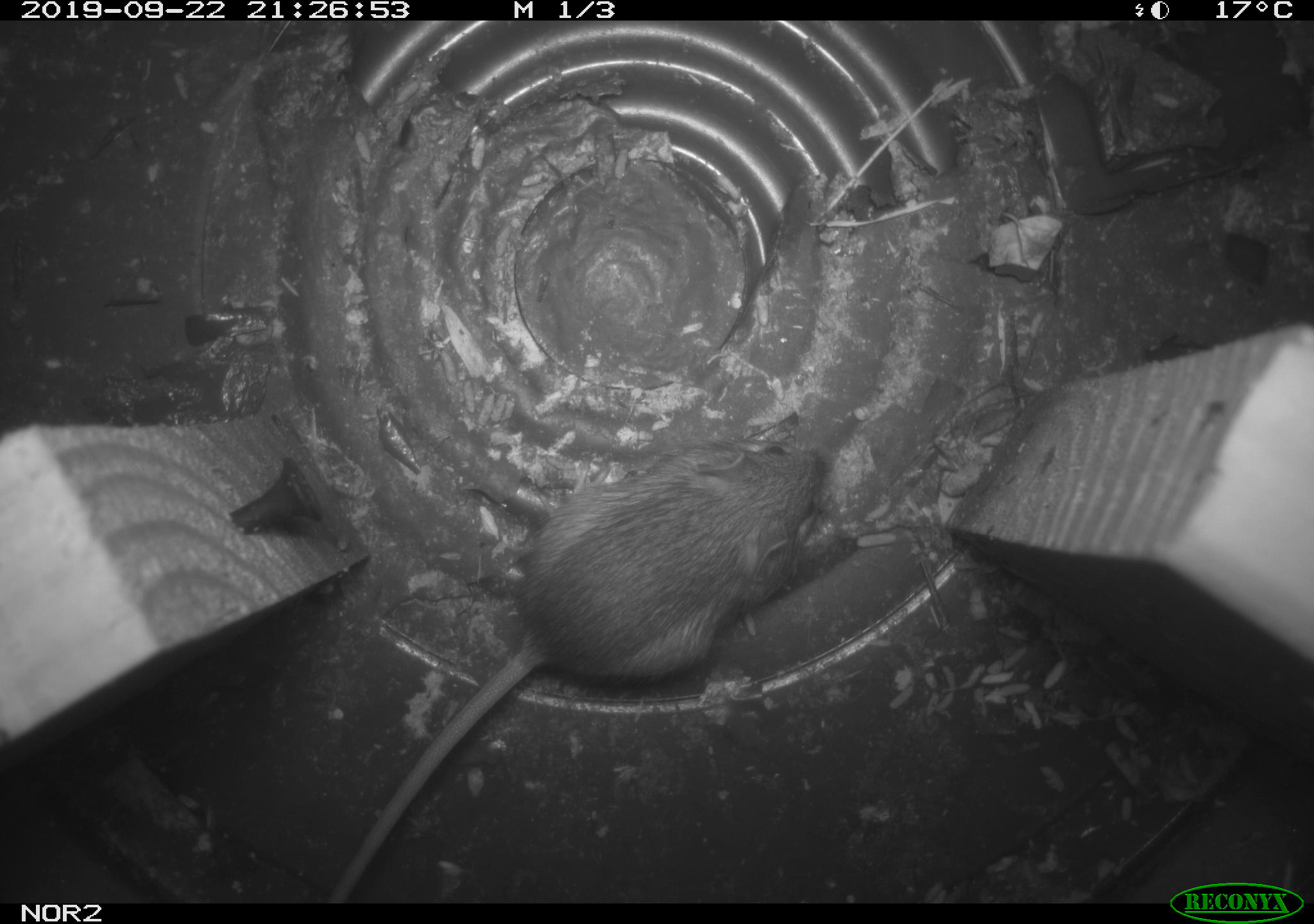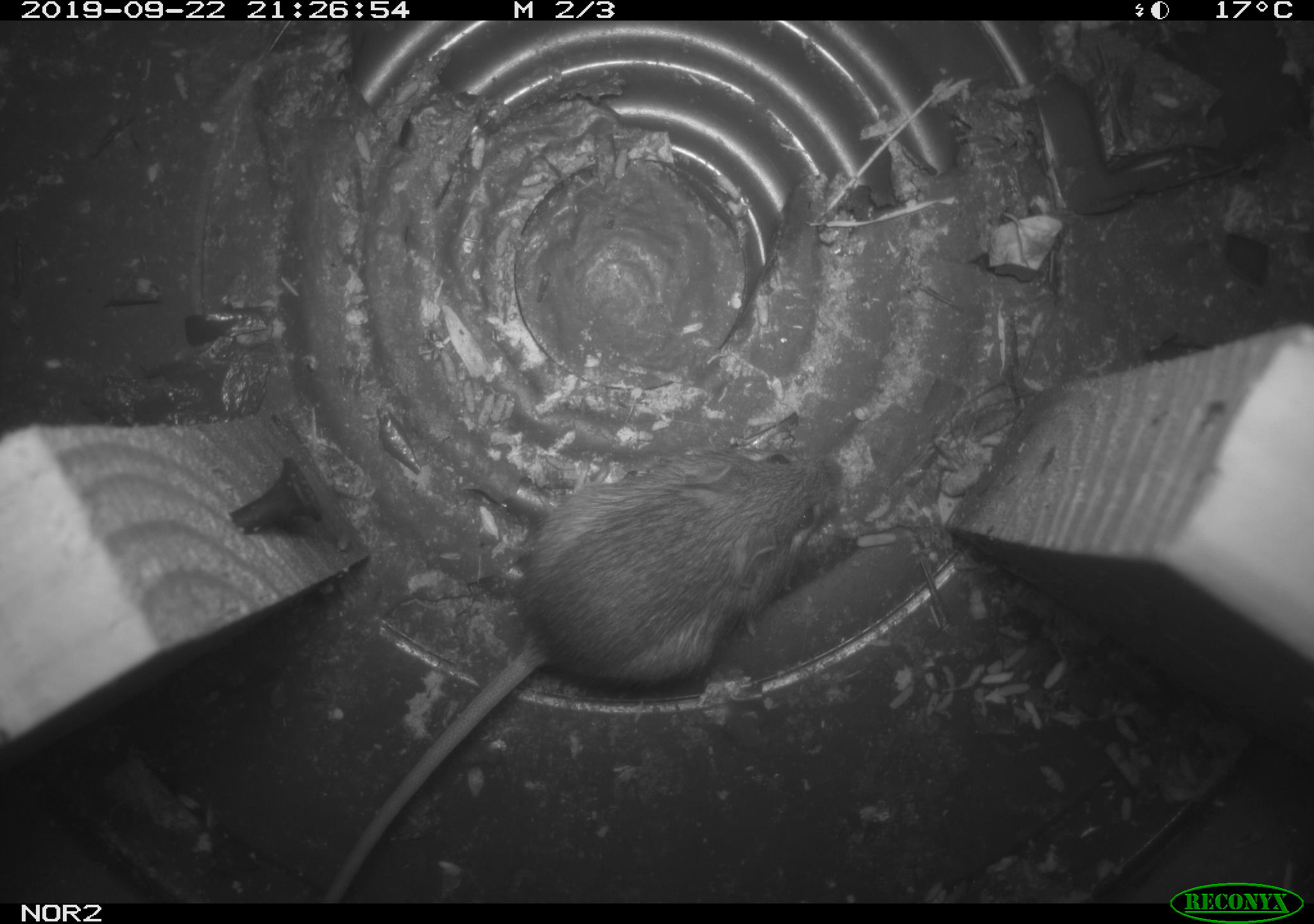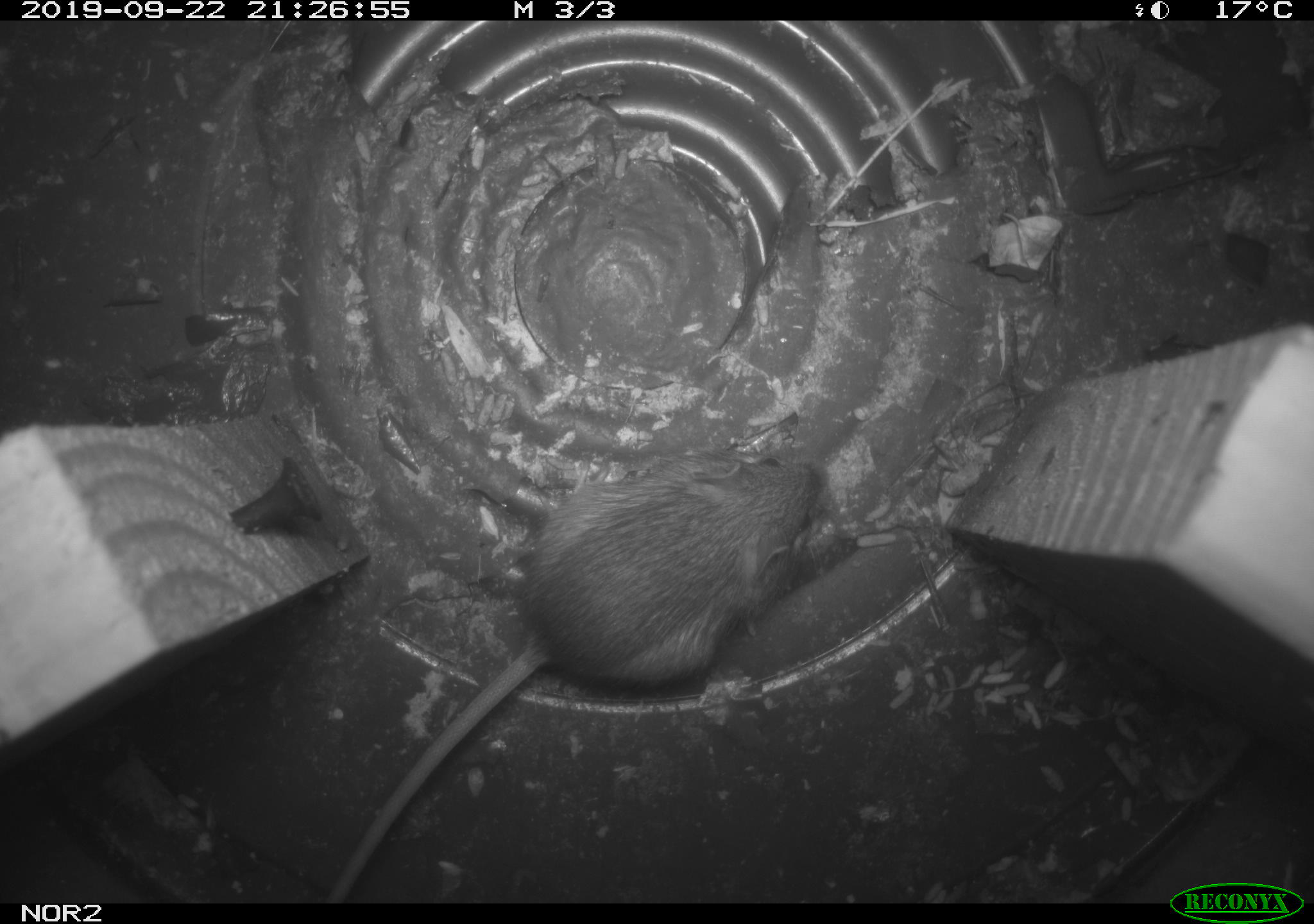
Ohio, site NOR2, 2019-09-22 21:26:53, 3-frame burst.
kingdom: Animalia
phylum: Chordata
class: Mammalia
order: Rodentia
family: Zapodidae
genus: Napaeozapus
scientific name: Napaeozapus insignis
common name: woodland jumping mouse